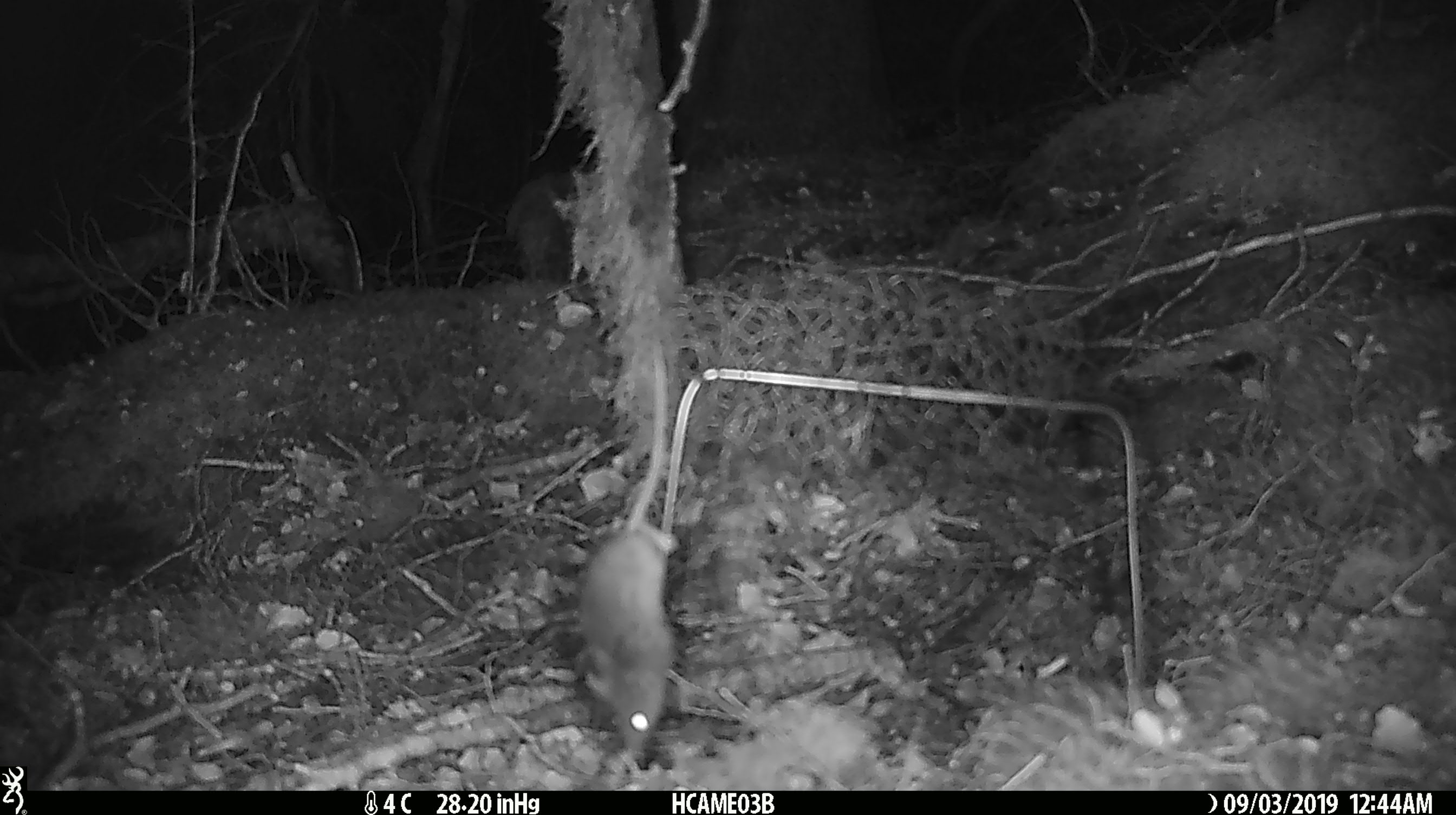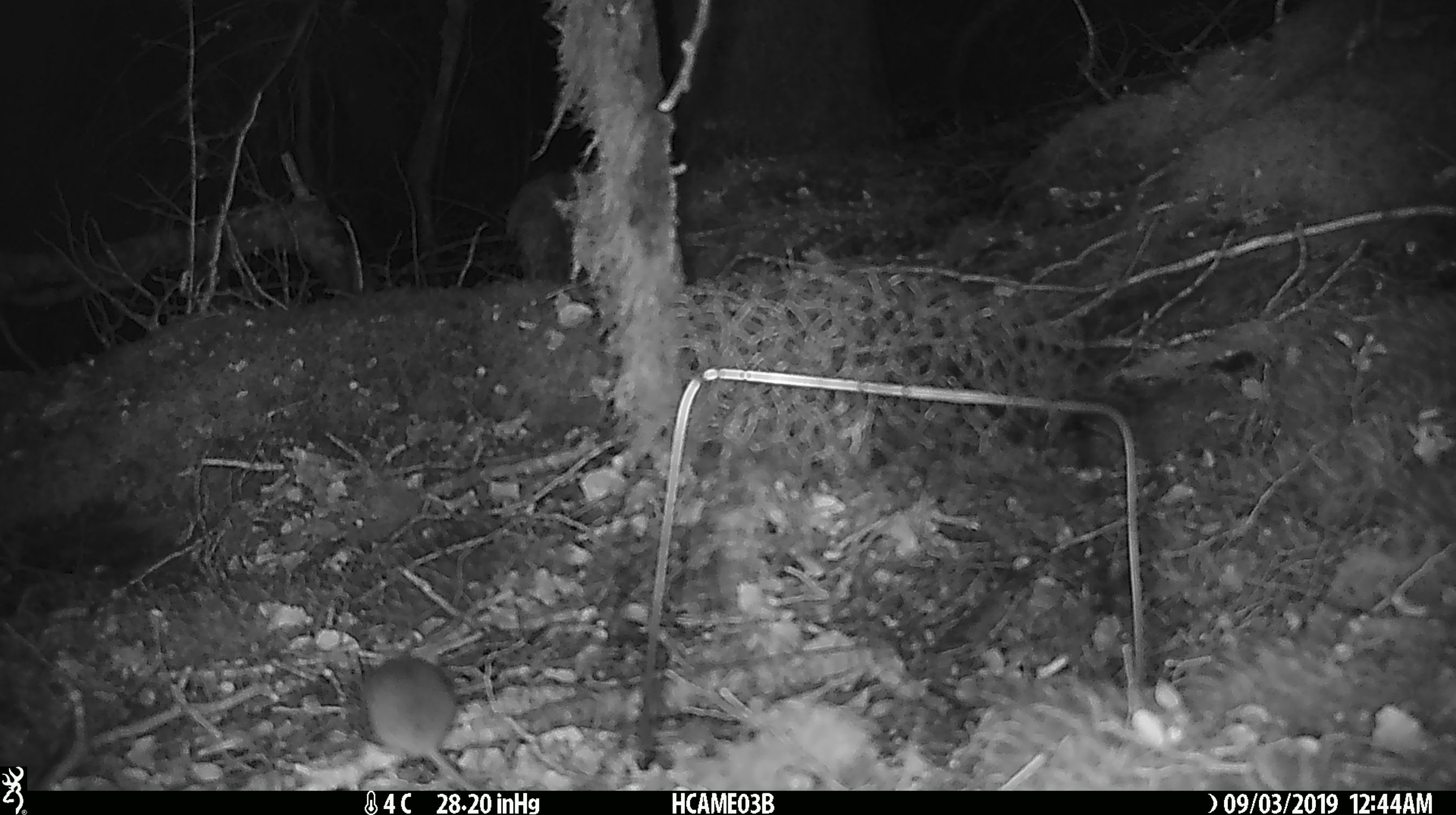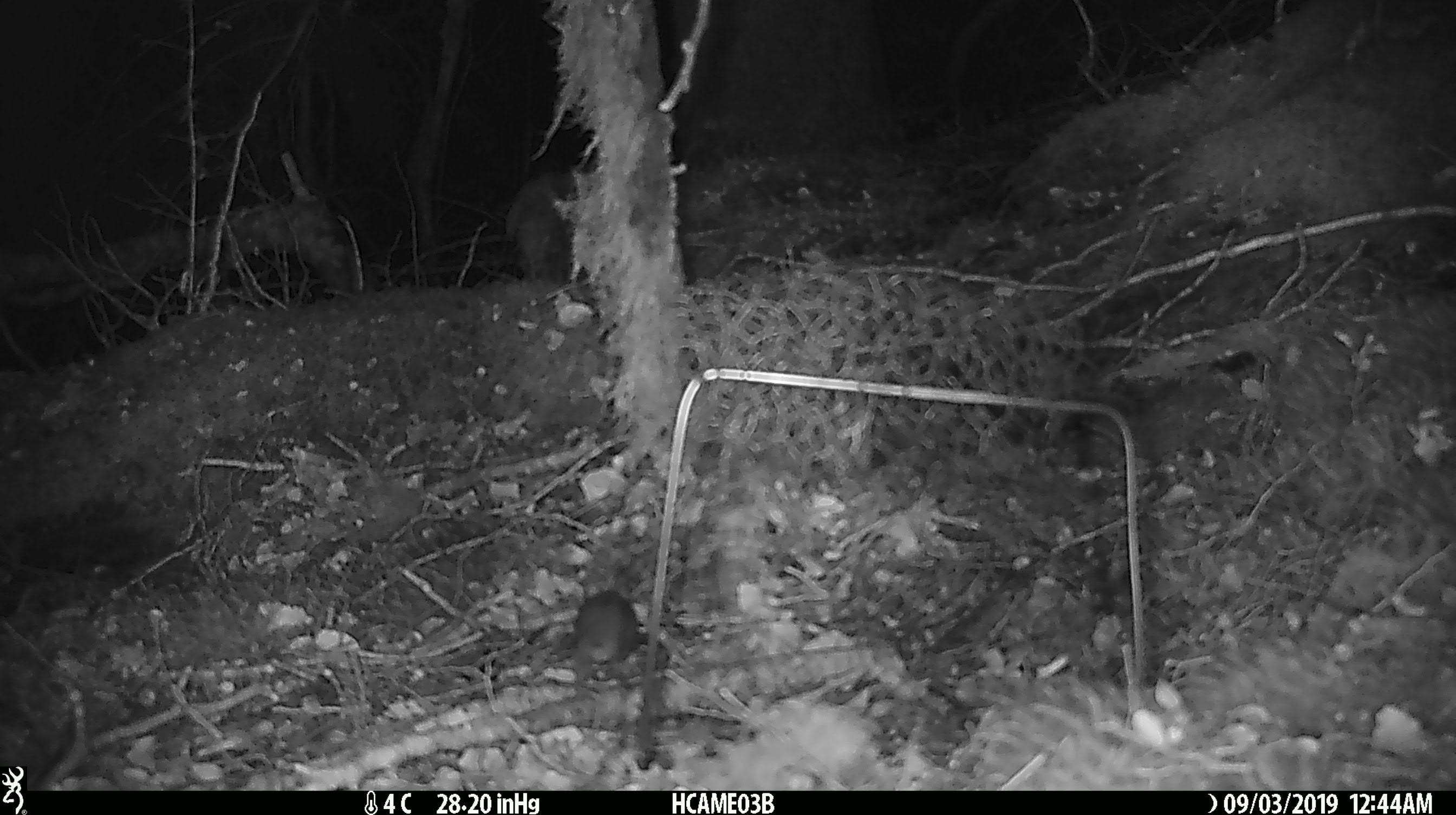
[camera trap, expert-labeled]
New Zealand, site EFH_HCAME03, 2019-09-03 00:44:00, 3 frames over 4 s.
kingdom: Animalia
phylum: Chordata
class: Mammalia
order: Rodentia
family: Muridae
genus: Mus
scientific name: Mus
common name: mouse